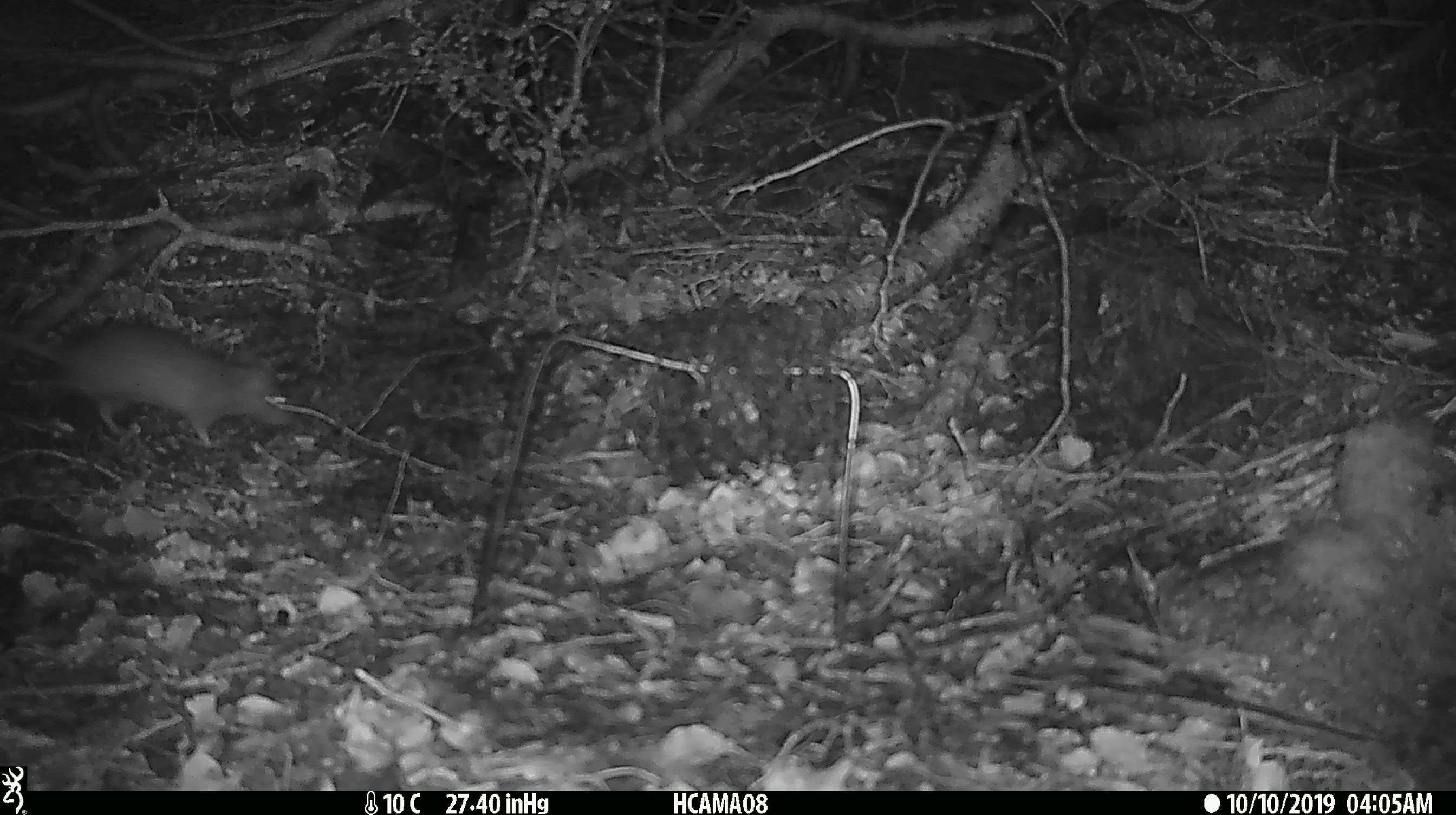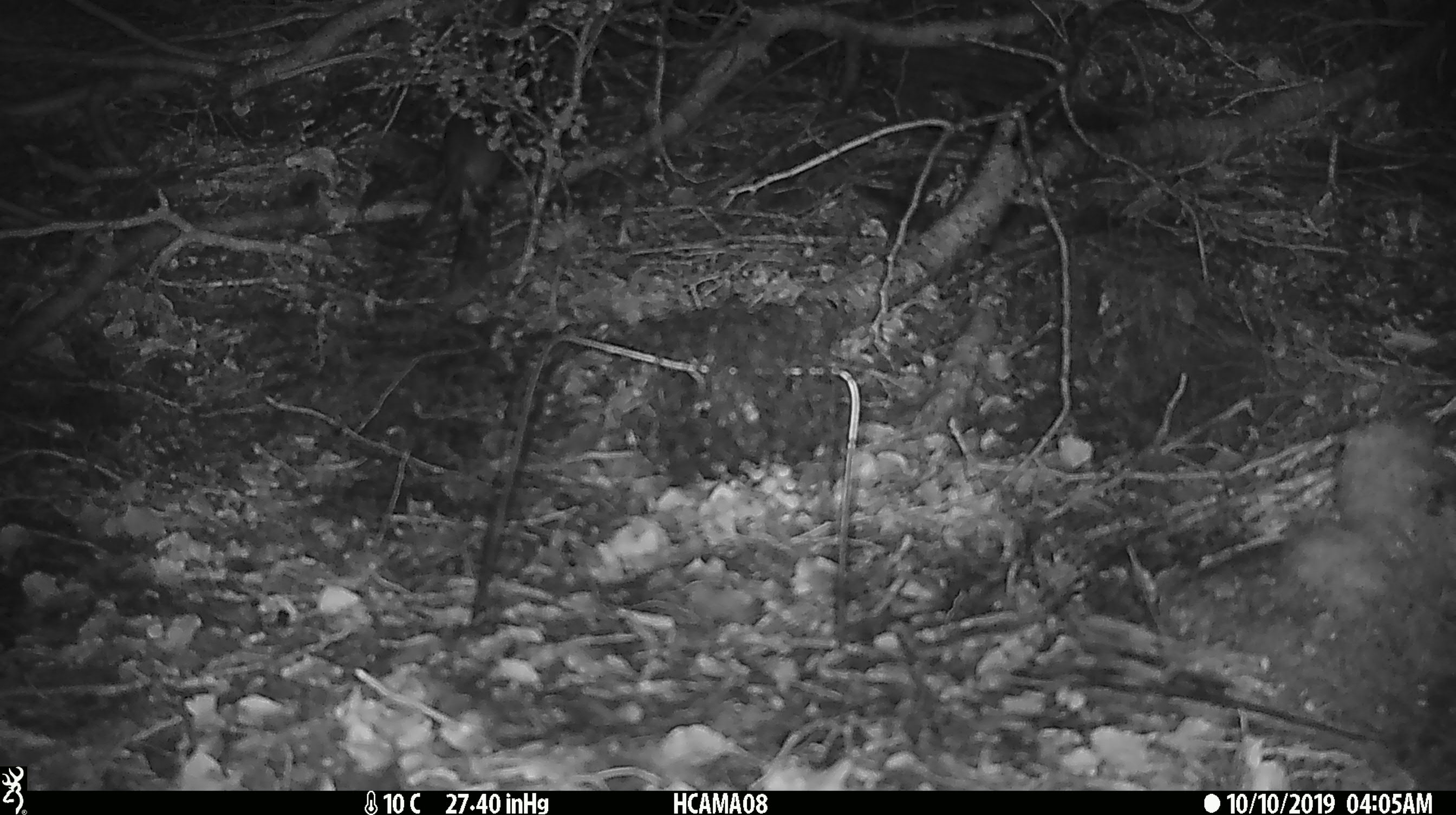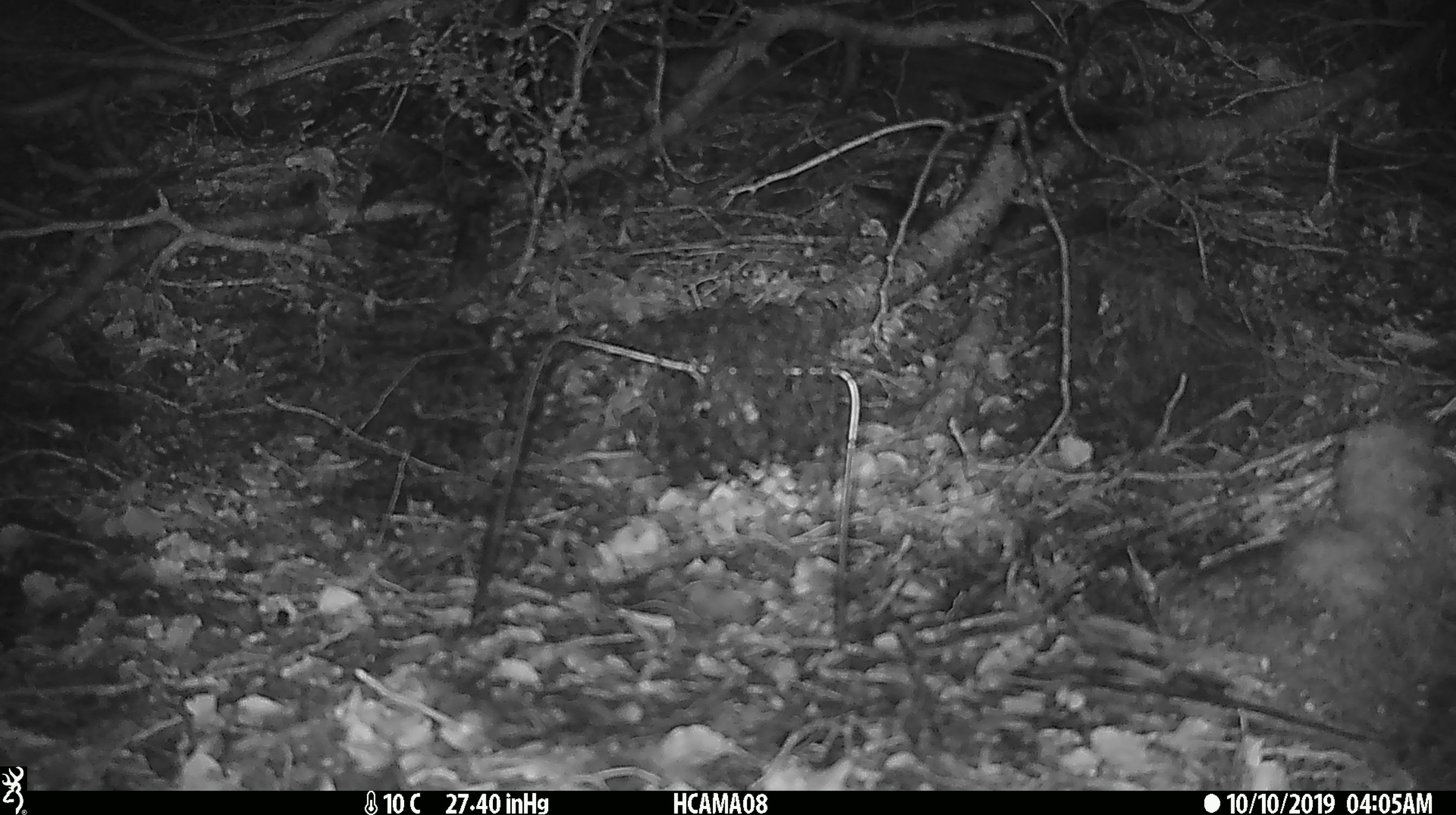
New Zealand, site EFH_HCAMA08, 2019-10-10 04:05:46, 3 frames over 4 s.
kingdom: Animalia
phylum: Chordata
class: Mammalia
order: Rodentia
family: Muridae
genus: Rattus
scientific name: Rattus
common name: rat